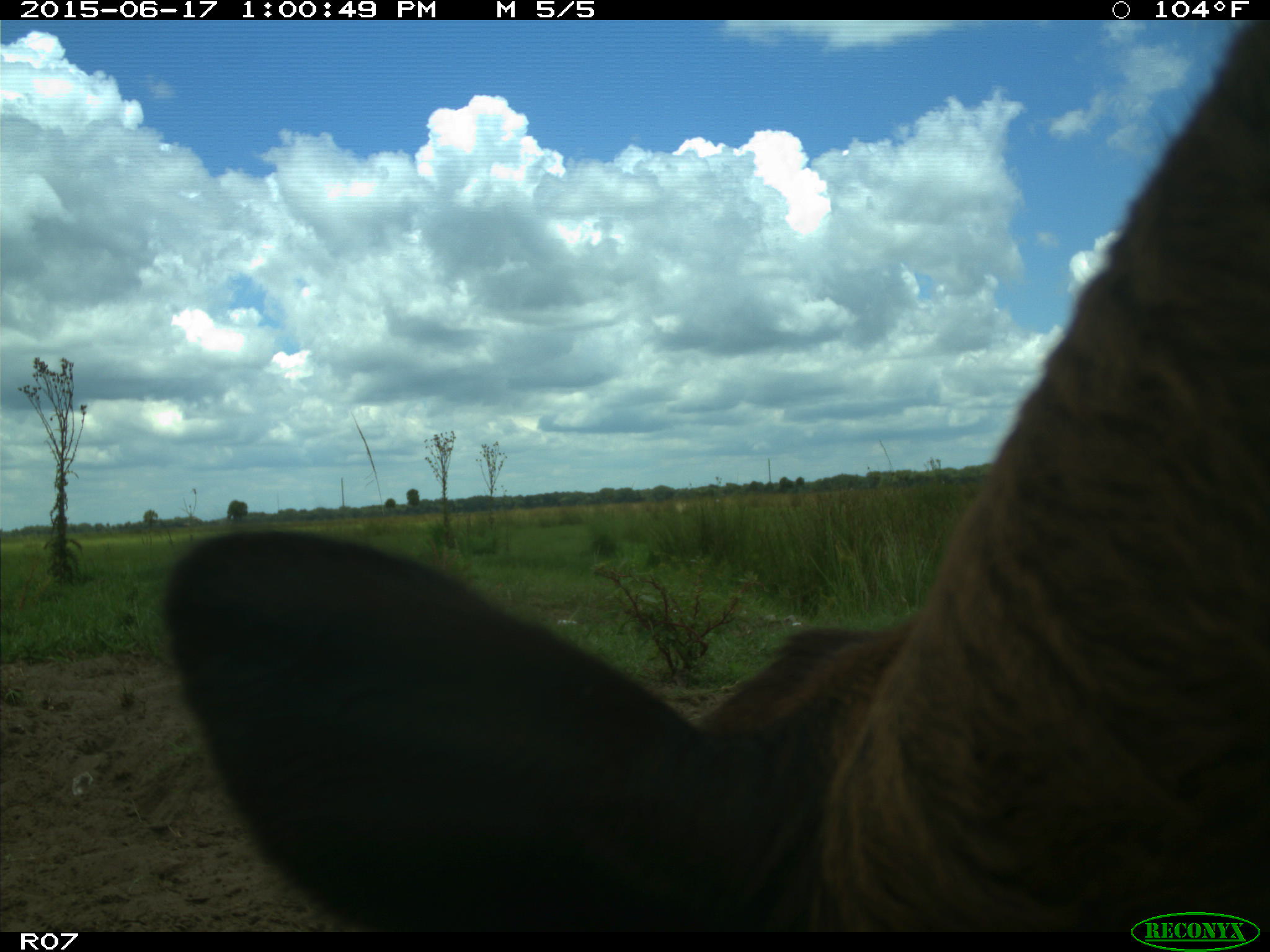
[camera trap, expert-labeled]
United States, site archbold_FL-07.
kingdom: Animalia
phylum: Chordata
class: Mammalia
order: Artiodactyla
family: Bovidae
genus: Bos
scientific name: Bos taurus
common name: domestic cow